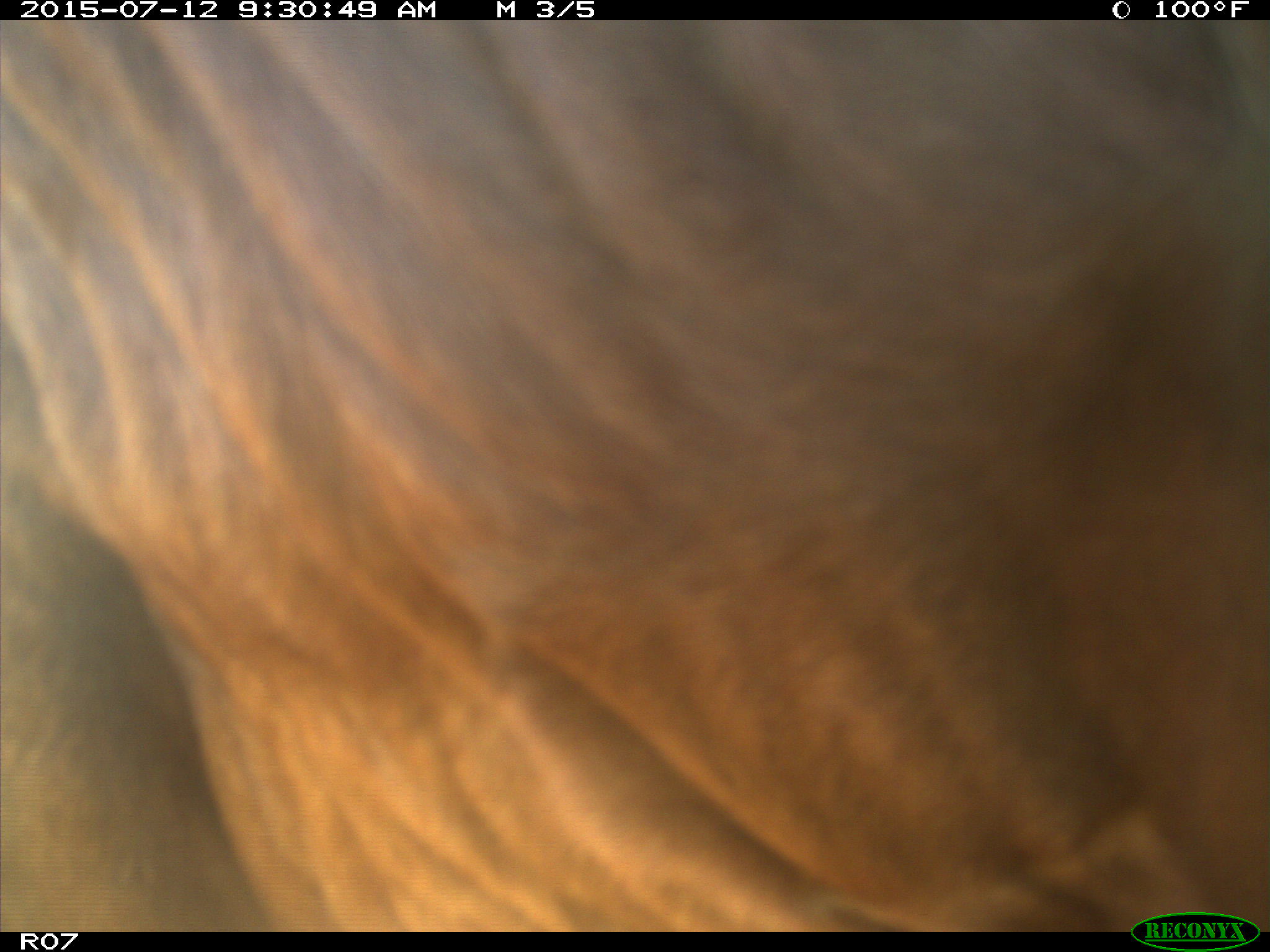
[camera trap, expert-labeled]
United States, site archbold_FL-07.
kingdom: Animalia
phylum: Chordata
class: Mammalia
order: Artiodactyla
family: Bovidae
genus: Bos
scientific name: Bos taurus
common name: domestic cow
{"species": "Bos taurus (domestic cow)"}